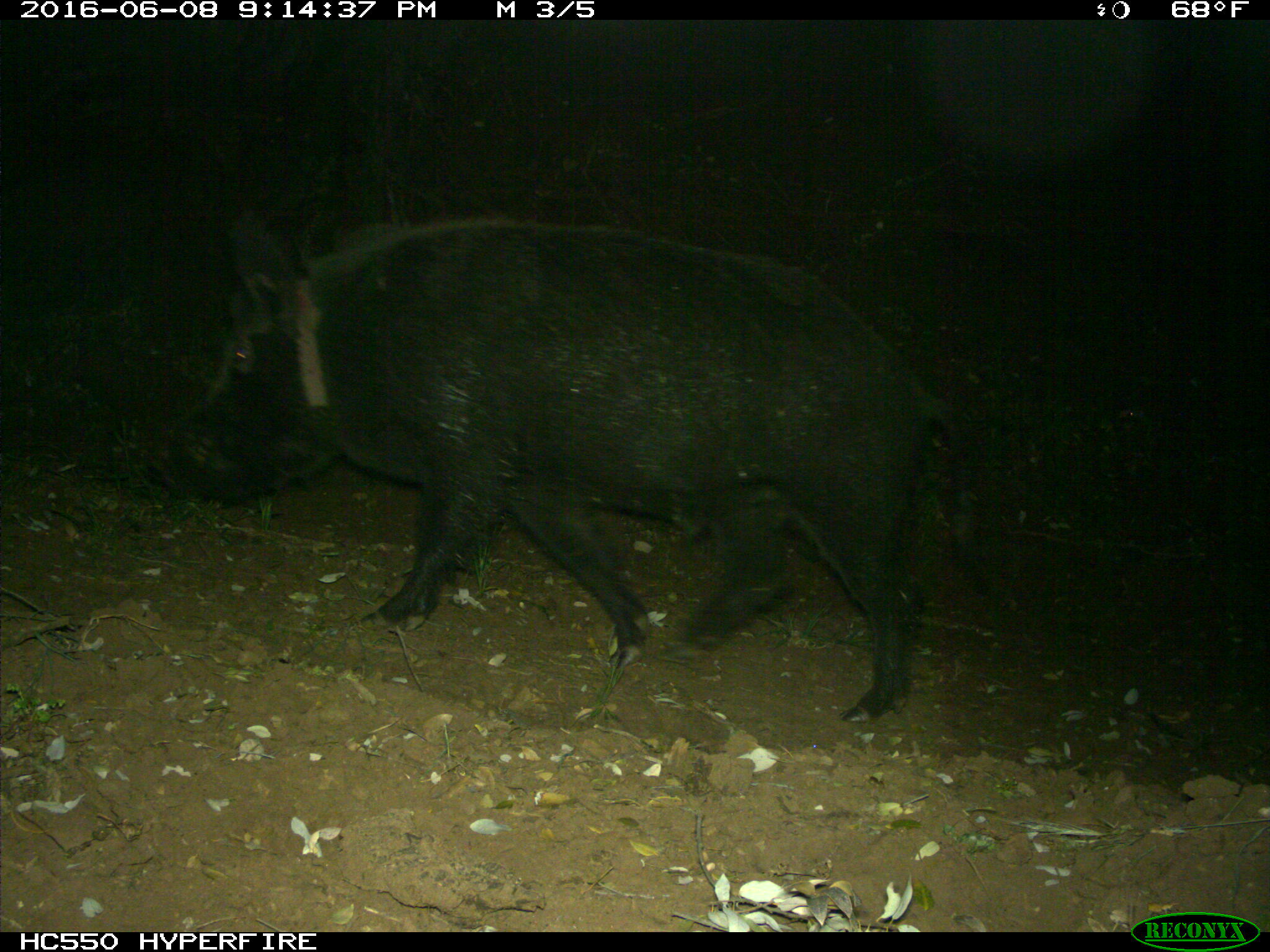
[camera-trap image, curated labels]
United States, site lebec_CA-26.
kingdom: Animalia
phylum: Chordata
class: Mammalia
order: Artiodactyla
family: Suidae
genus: Sus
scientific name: Sus scrofa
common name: wild boar